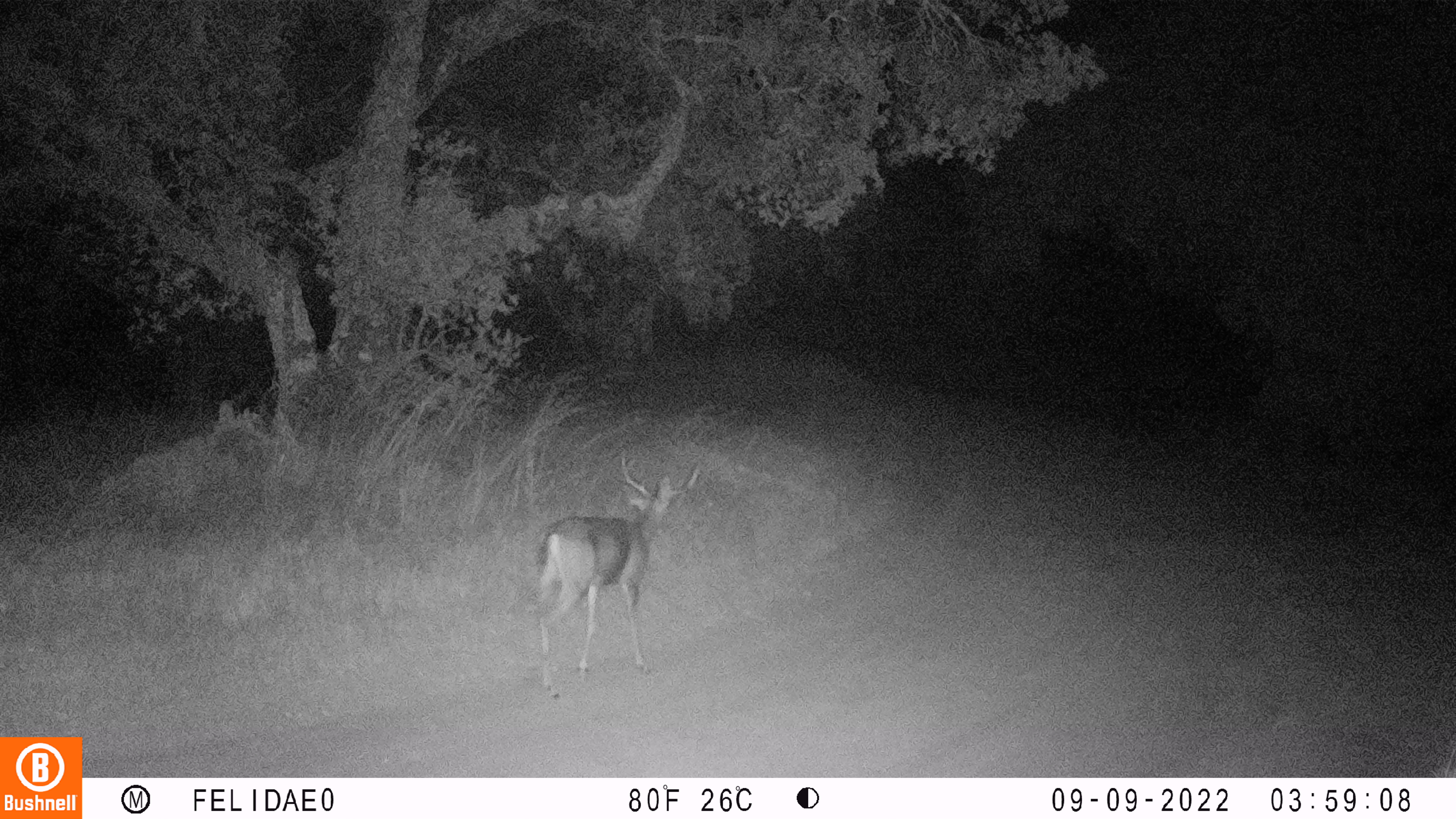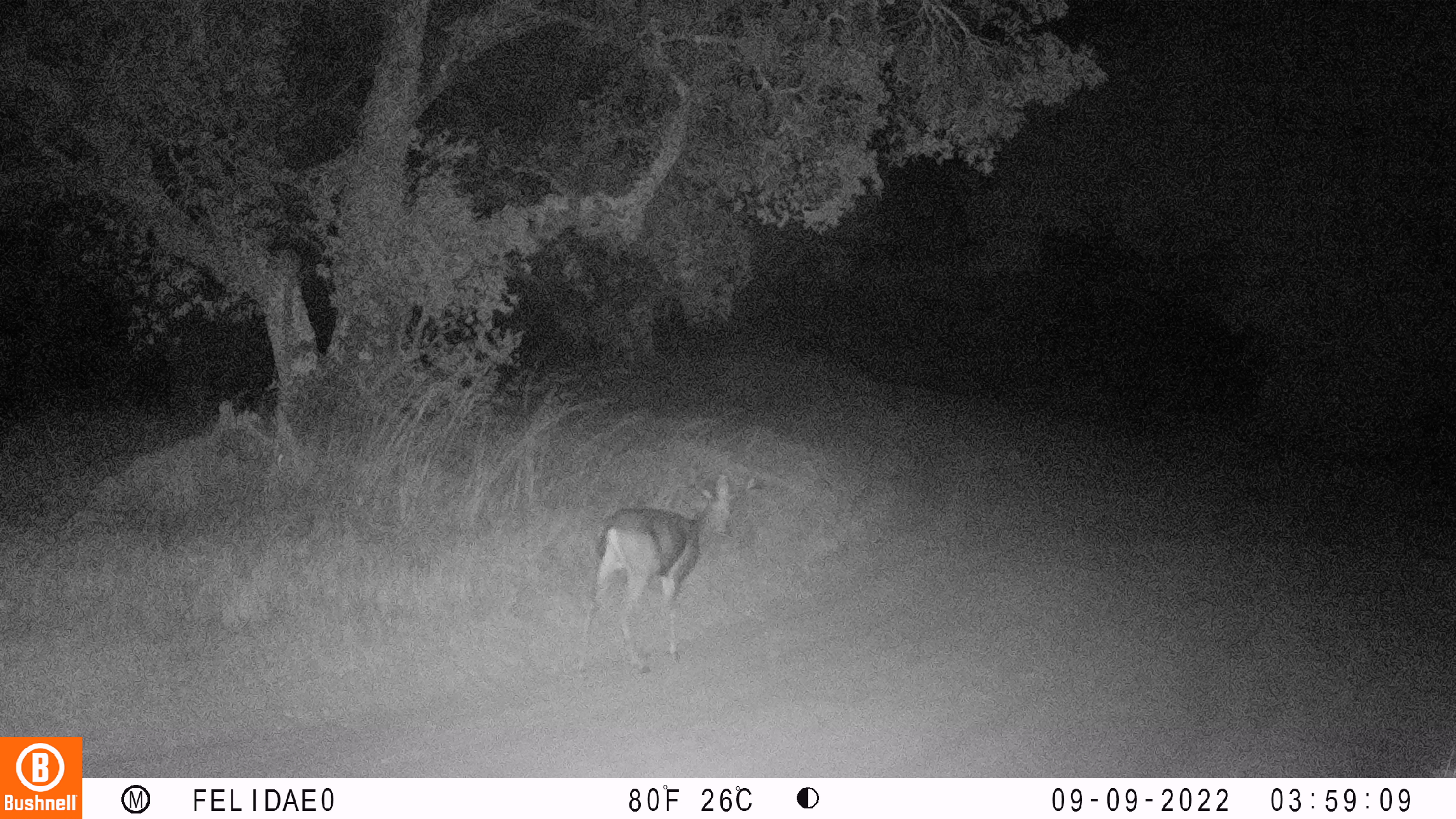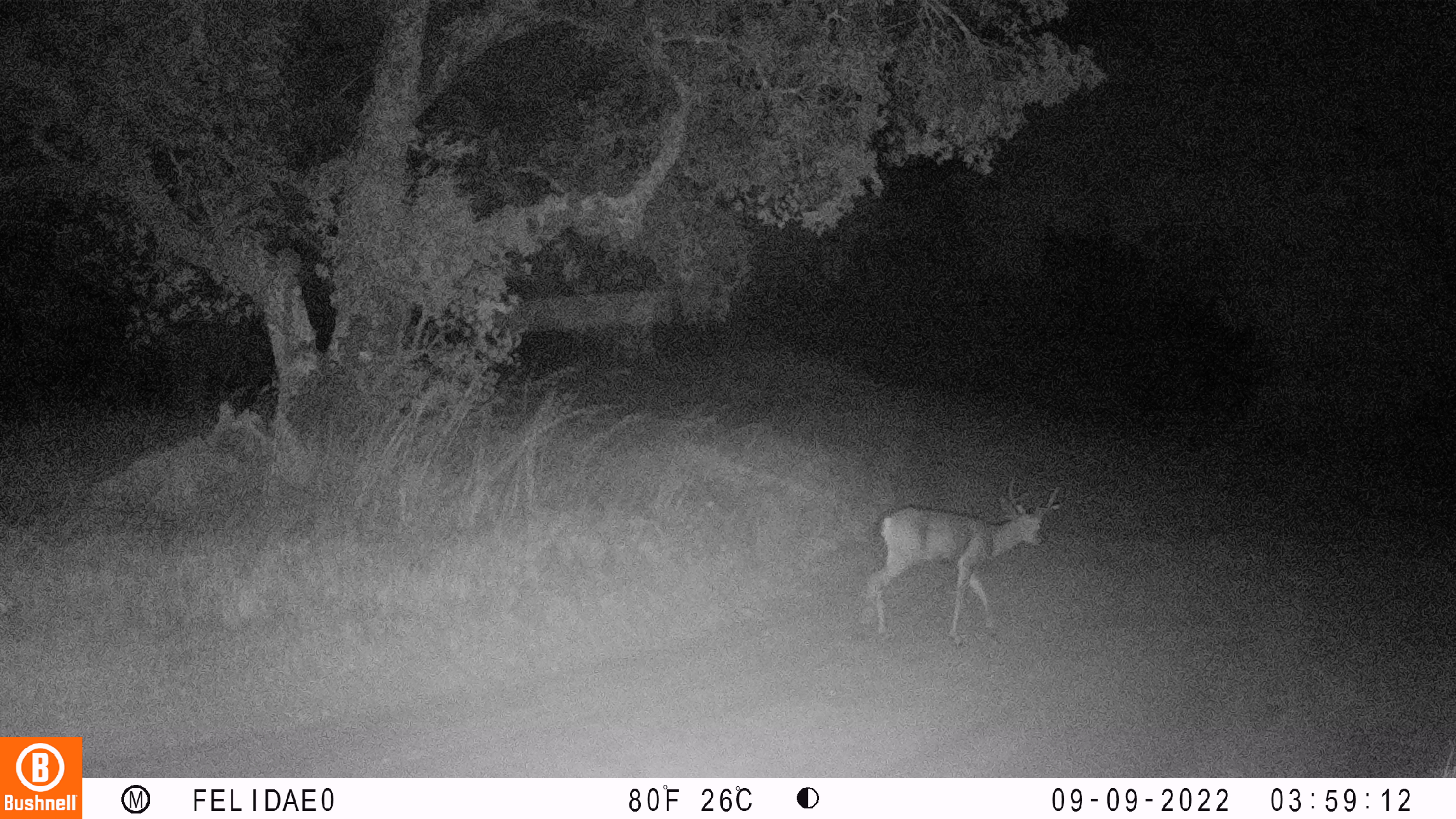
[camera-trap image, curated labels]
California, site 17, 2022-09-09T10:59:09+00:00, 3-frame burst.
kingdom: Animalia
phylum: Chordata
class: Mammalia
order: Artiodactyla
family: Cervidae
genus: Odocoileus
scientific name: Odocoileus hemionus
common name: mule deer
Mule deer (Odocoileus hemionus).